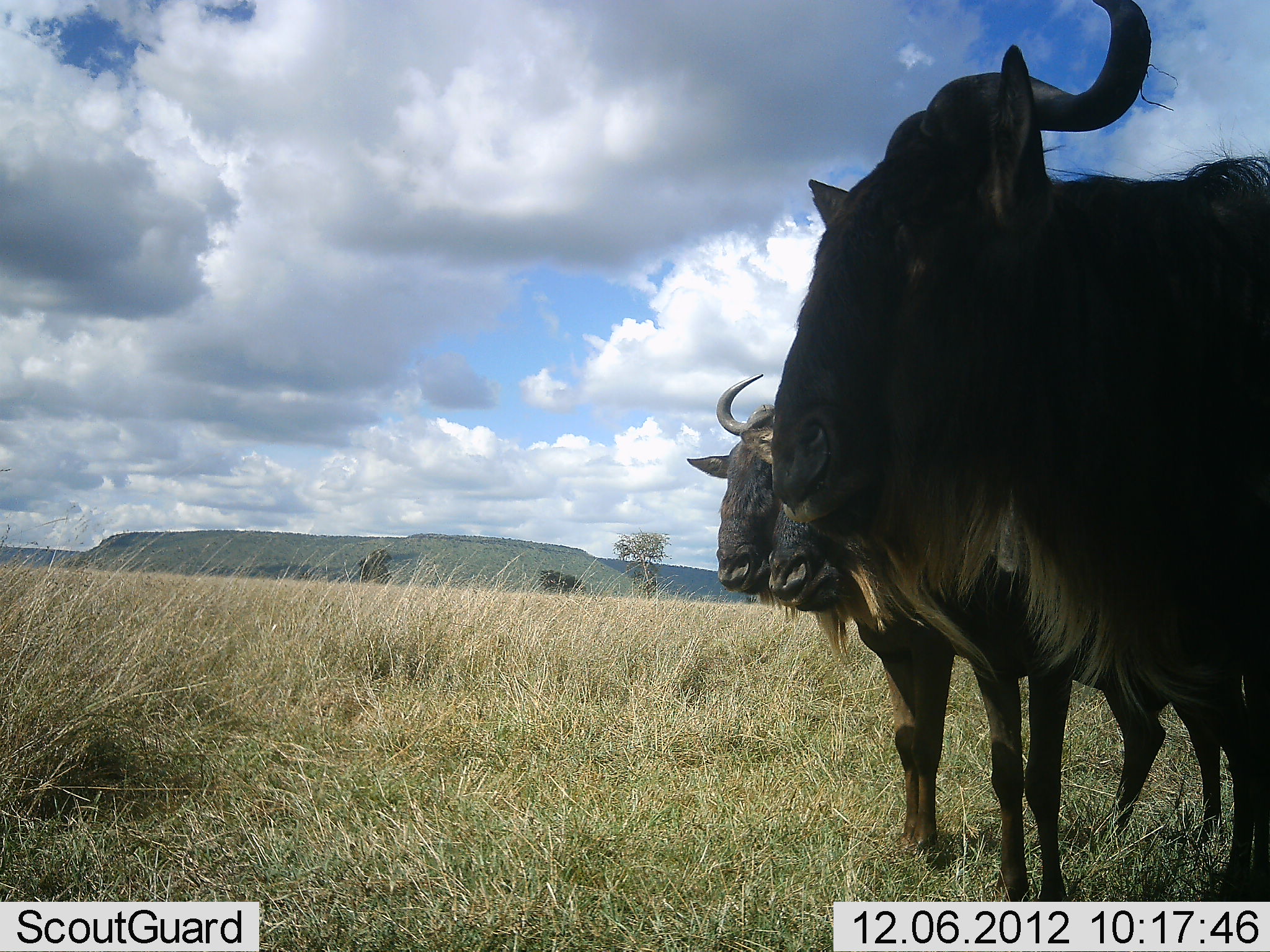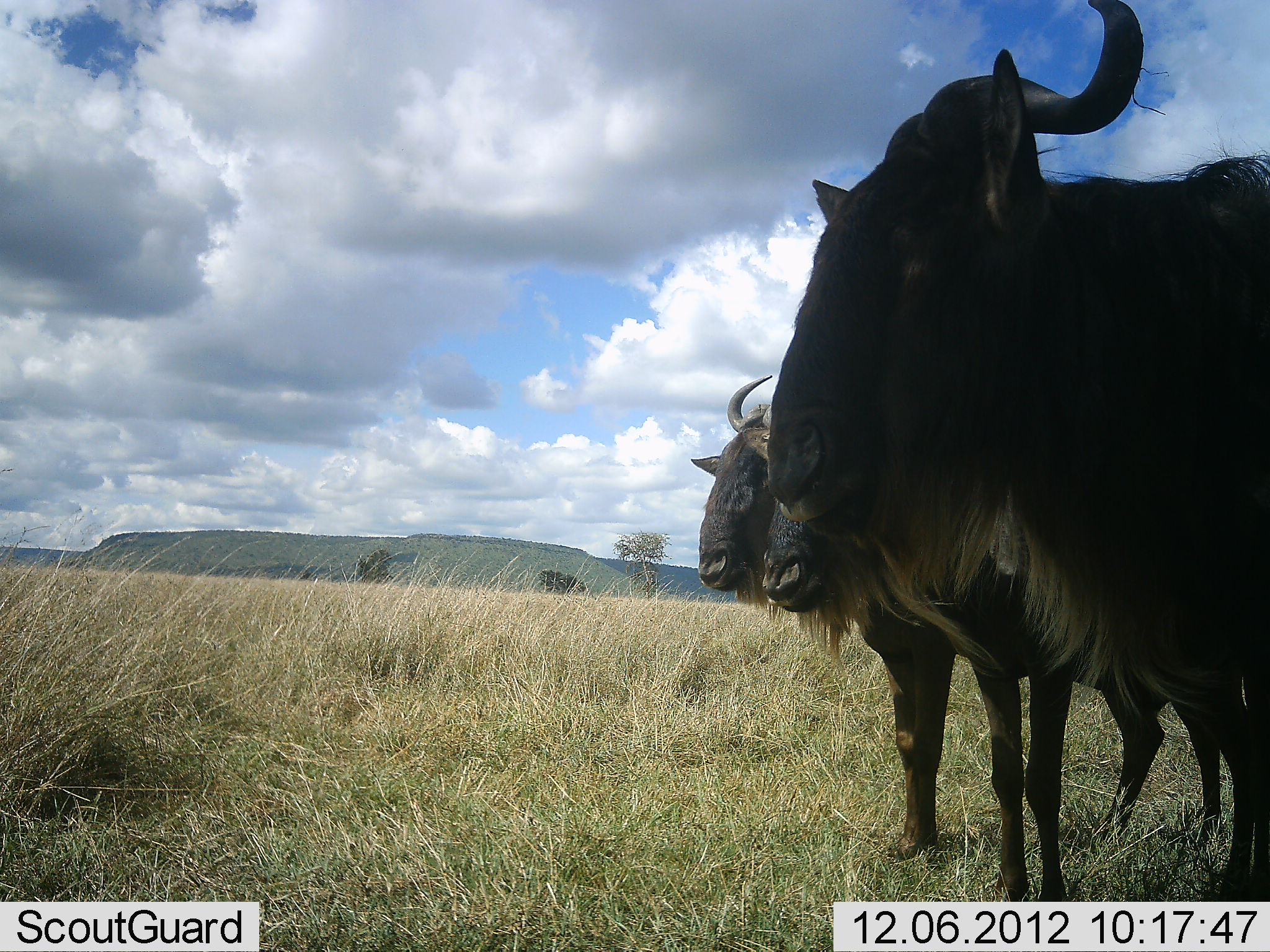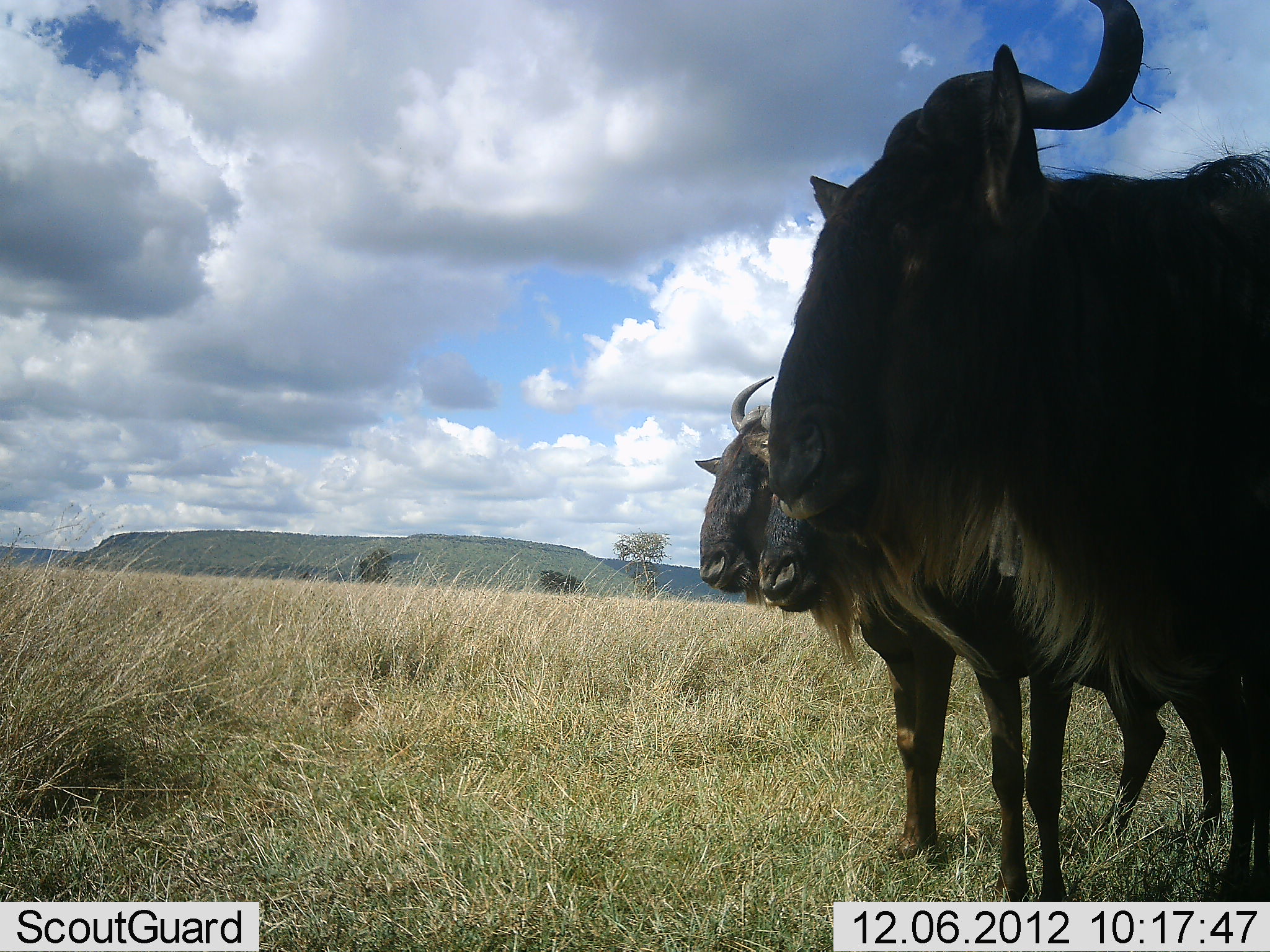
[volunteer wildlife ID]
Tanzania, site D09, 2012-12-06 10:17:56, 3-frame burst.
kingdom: Animalia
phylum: Chordata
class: Mammalia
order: Artiodactyla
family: Bovidae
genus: Connochaetes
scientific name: Connochaetes taurinus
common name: blue wildebeest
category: wildebeest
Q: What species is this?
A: Wildebeest (blue wildebeest) (Connochaetes taurinus).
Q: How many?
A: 3.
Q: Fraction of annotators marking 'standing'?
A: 100%.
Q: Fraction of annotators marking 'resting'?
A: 0%.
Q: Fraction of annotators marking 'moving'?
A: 0%.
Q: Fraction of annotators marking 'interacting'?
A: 0%.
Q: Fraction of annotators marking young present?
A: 10%.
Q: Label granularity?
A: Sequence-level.